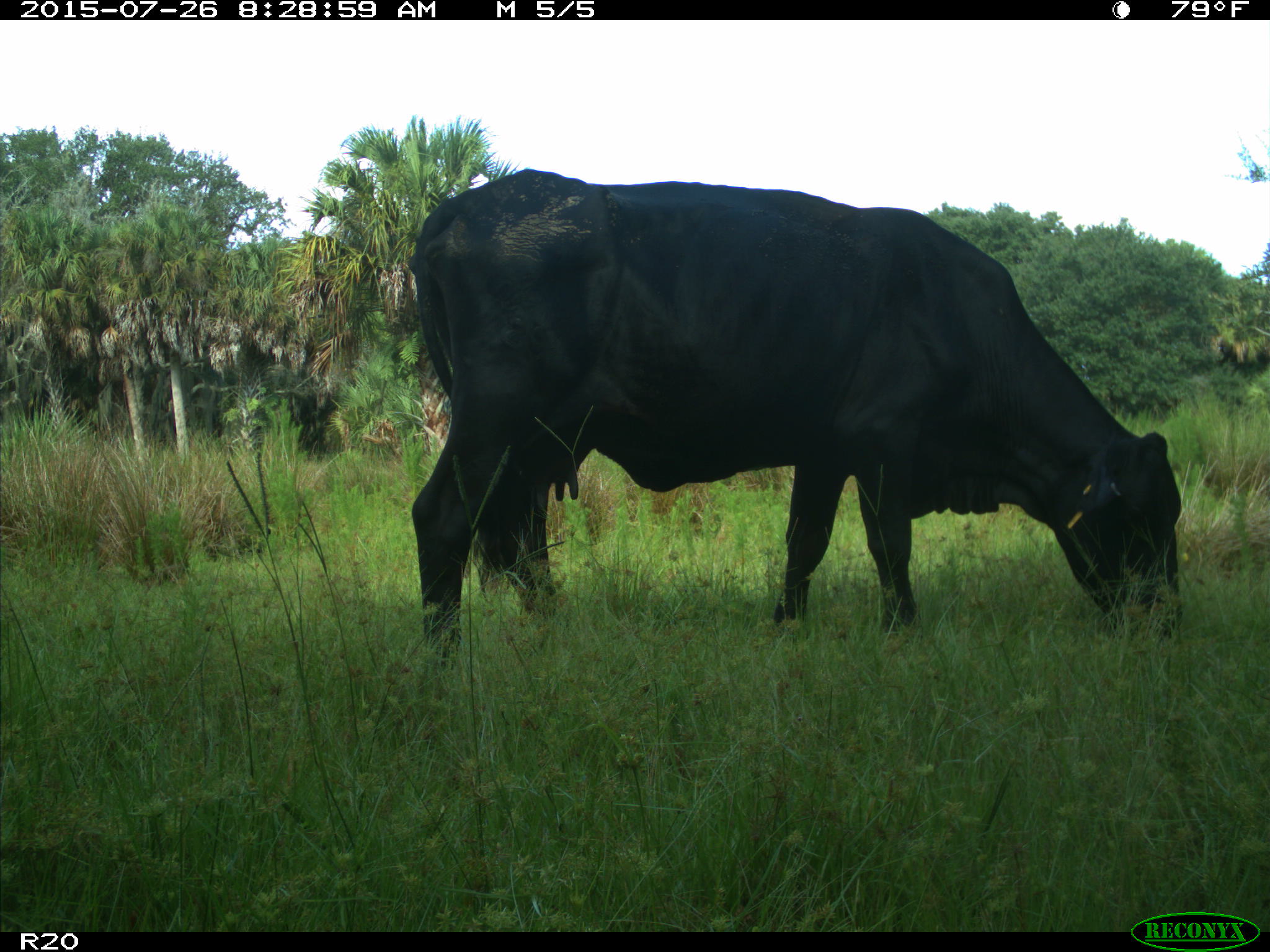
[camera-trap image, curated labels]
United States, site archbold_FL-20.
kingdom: Animalia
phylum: Chordata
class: Mammalia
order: Artiodactyla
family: Bovidae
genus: Bos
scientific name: Bos taurus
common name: domestic cow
Bos taurus (domestic cow).